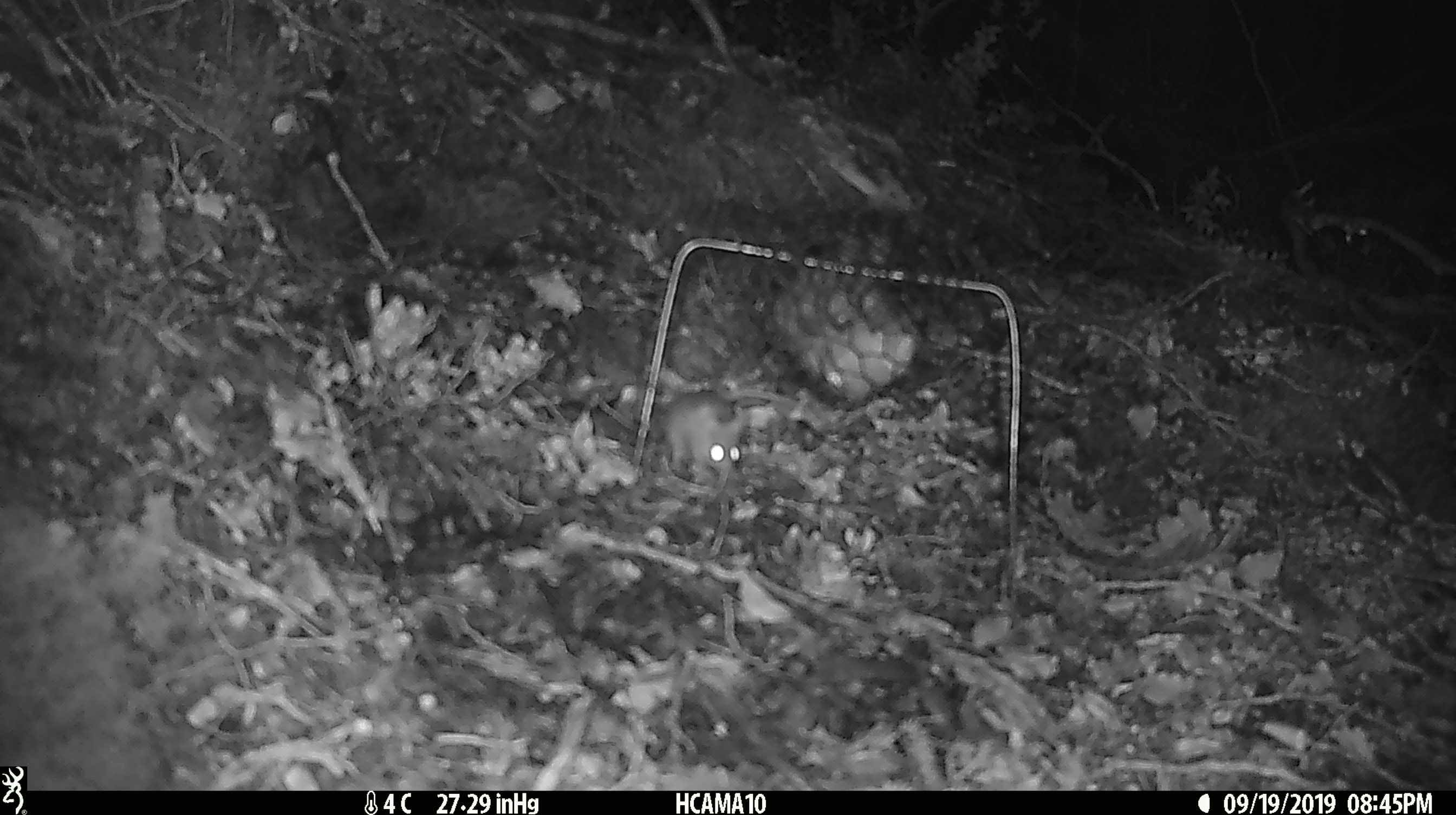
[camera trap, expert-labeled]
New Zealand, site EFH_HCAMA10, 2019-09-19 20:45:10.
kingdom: Animalia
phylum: Chordata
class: Mammalia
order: Rodentia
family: Muridae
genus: Mus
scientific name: Mus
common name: mouse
Mouse (Mus).